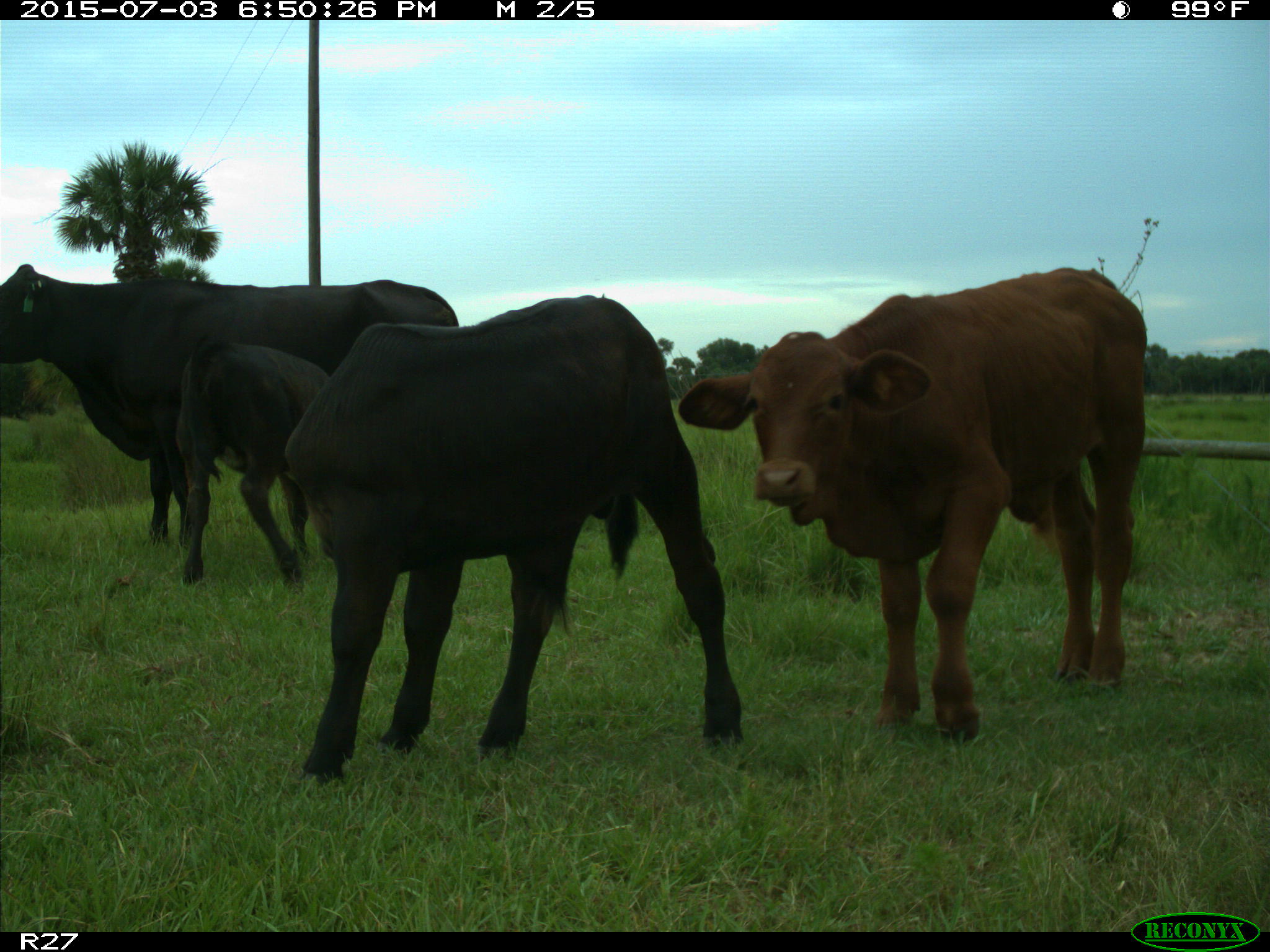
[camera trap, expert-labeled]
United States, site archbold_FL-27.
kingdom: Animalia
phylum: Chordata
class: Mammalia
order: Artiodactyla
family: Bovidae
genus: Bos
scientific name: Bos taurus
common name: domestic cow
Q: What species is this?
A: Bos taurus (domestic cow).